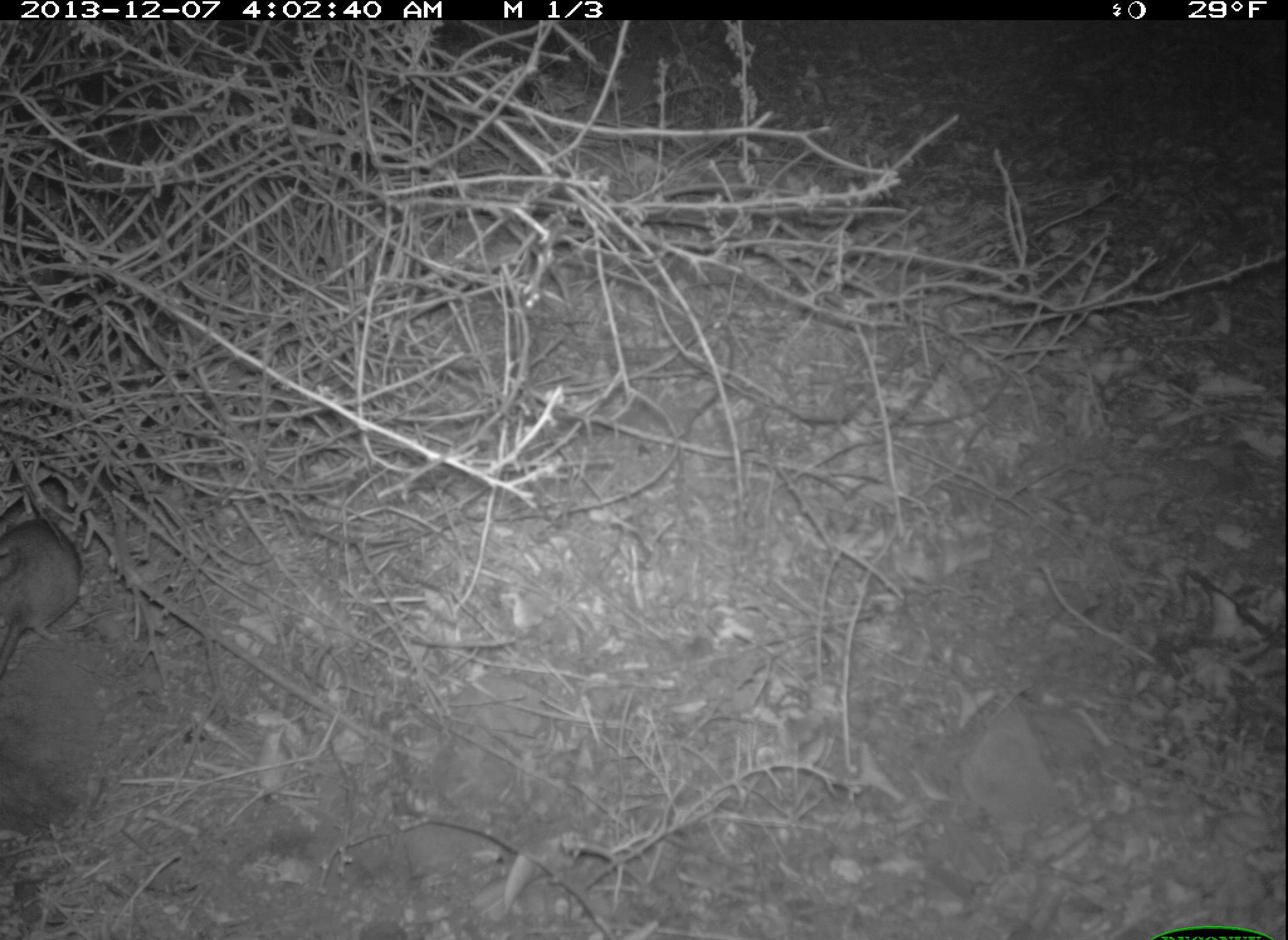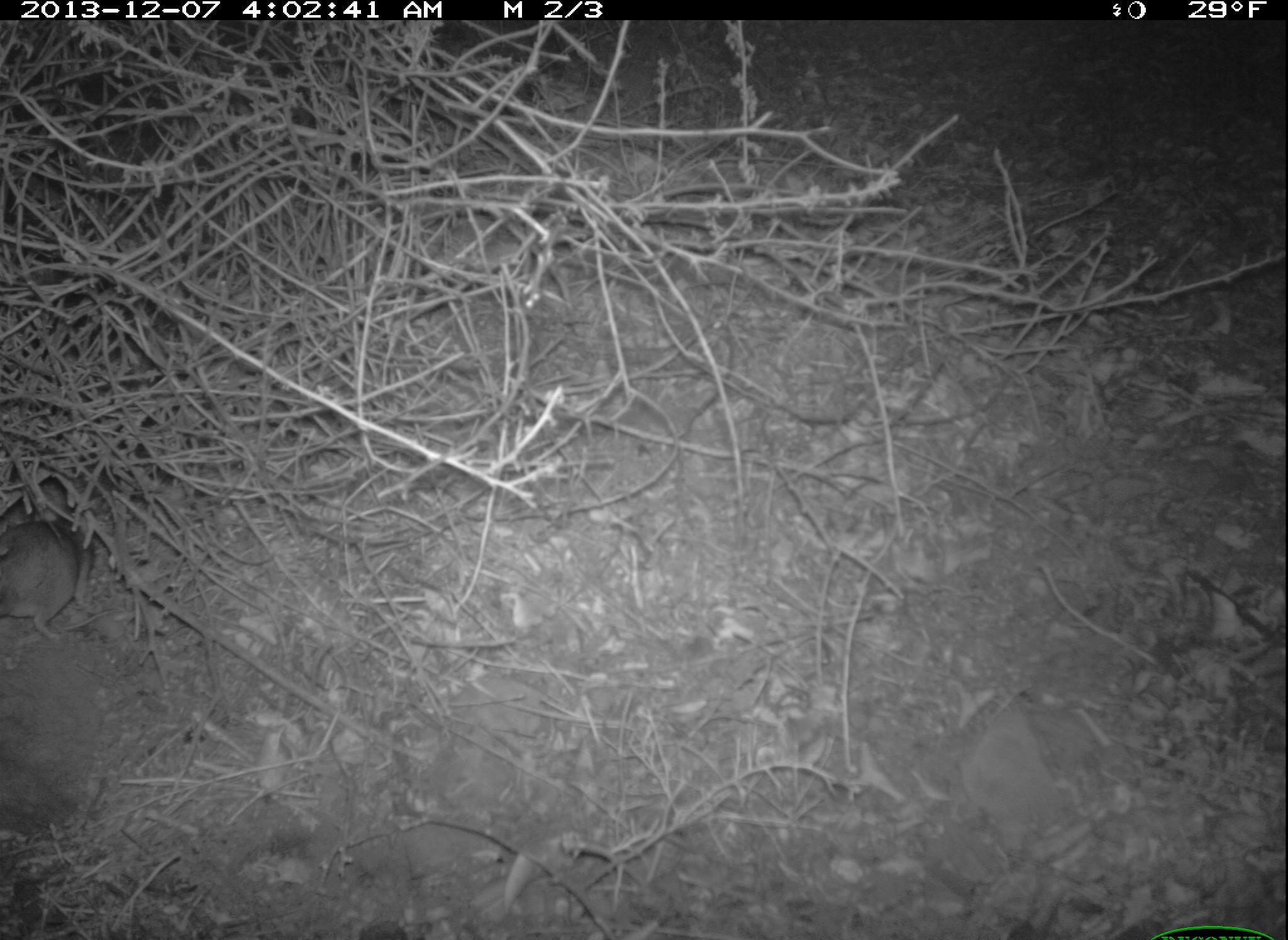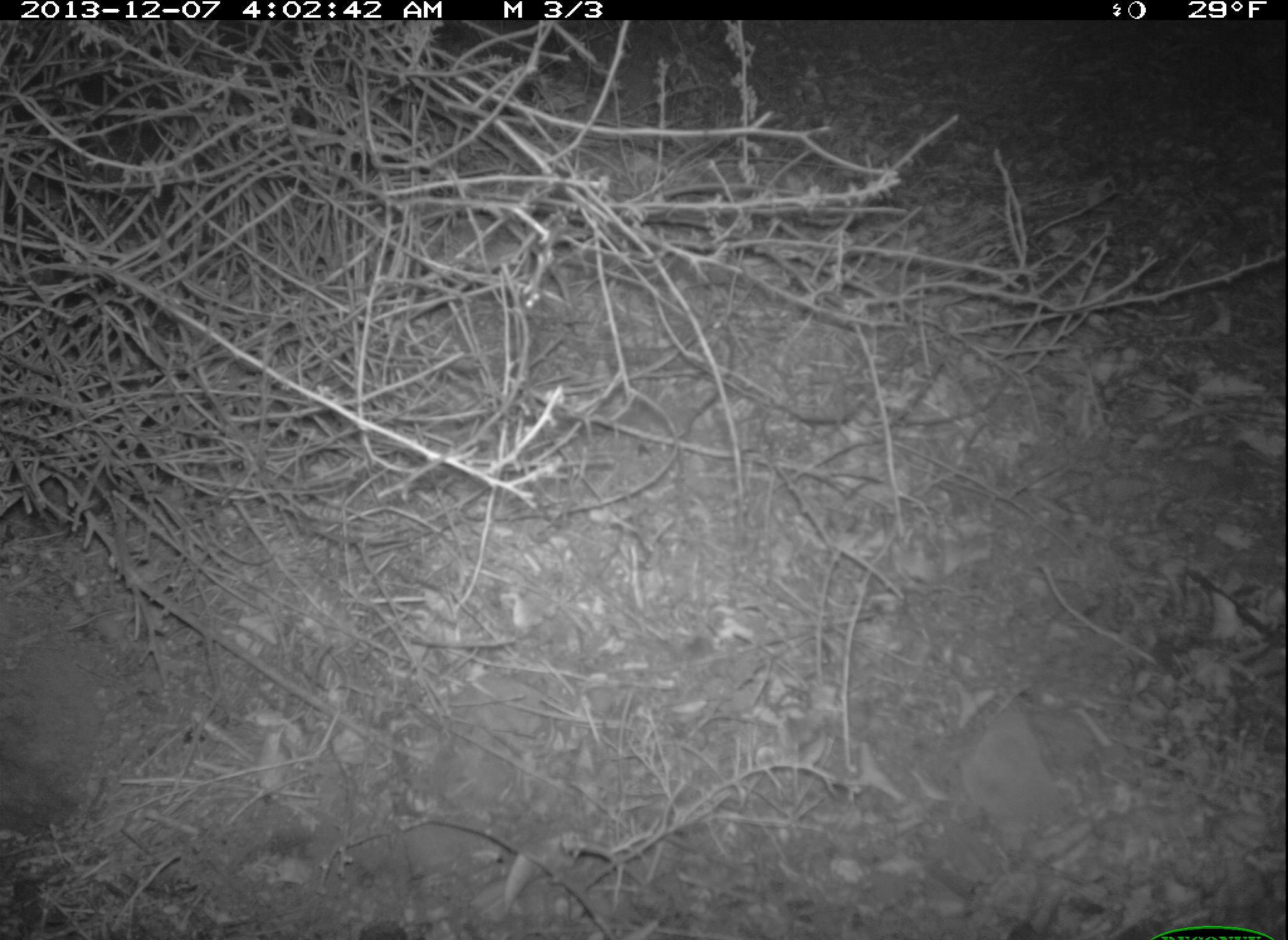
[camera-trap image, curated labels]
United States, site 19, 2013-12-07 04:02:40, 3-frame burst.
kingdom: Animalia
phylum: Chordata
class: Mammalia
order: Rodentia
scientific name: Rodentia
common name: rodent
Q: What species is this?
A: Rodent (Rodentia).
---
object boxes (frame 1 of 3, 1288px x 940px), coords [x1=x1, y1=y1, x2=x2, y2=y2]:
rodent: [x1=0, y1=508, x2=83, y2=673]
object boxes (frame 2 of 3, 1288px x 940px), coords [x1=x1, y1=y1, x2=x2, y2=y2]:
rodent: [x1=0, y1=518, x2=82, y2=643]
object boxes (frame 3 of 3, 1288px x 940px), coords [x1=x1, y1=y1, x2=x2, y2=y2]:
rodent: [x1=29, y1=467, x2=89, y2=545]